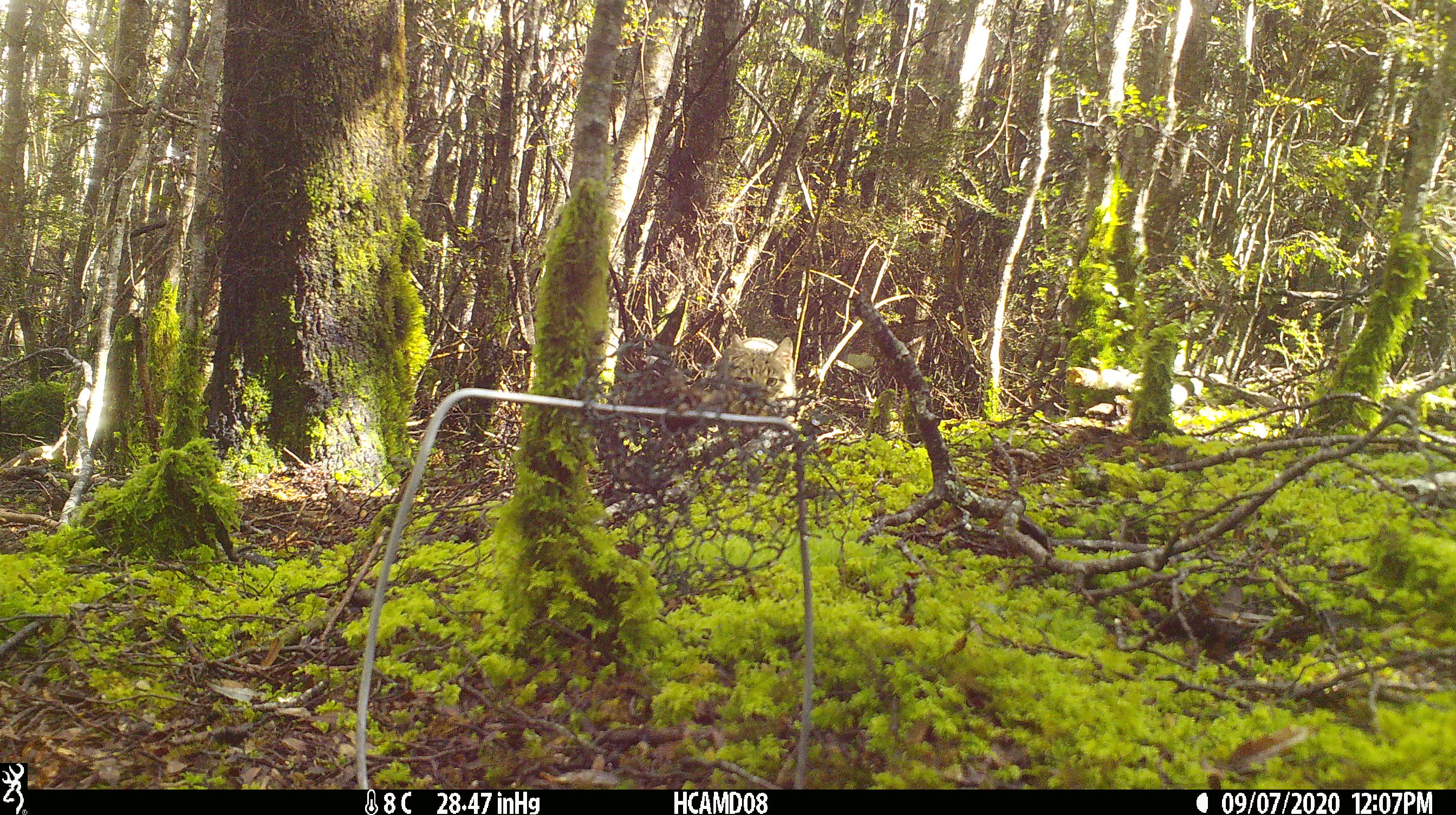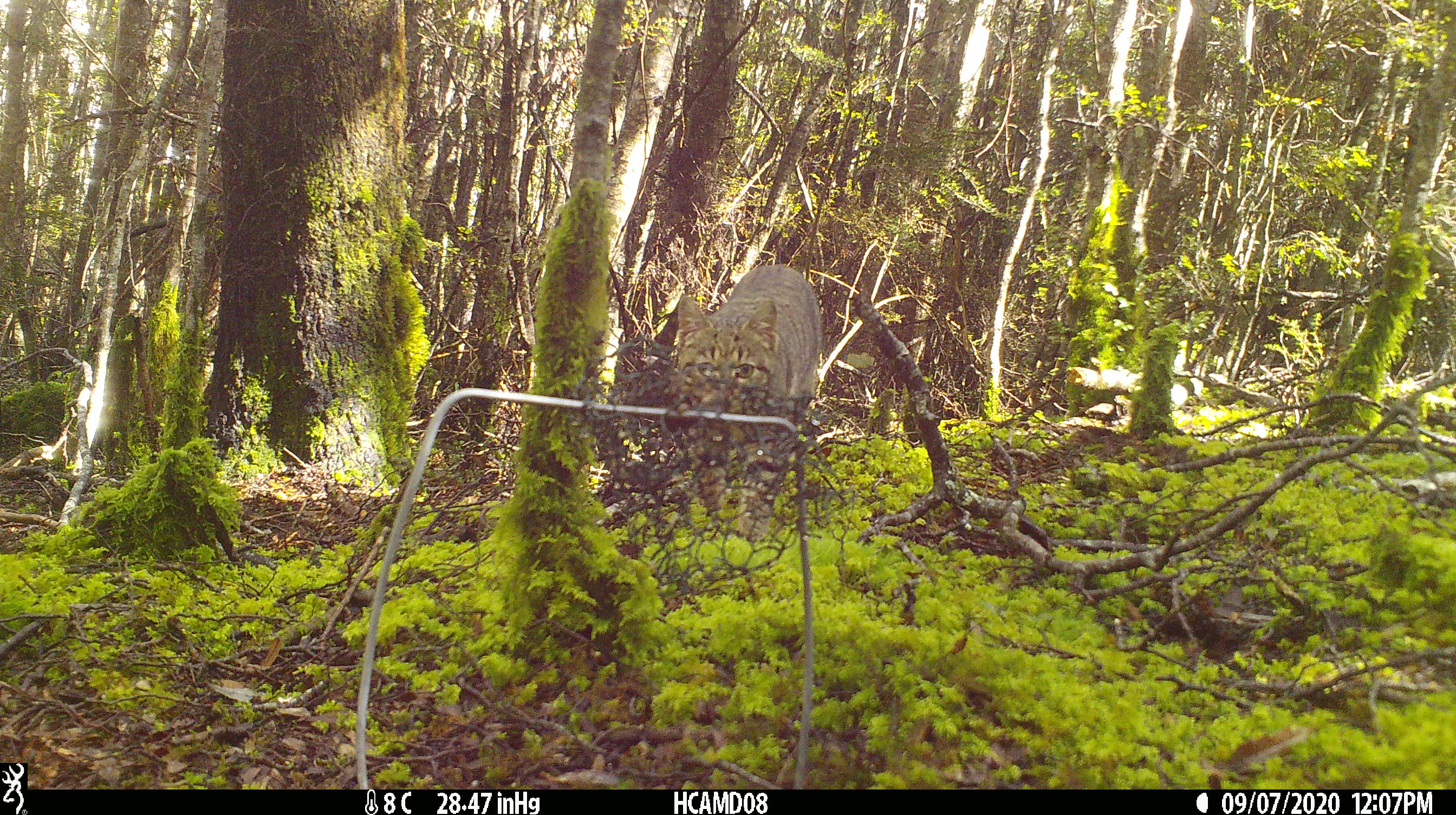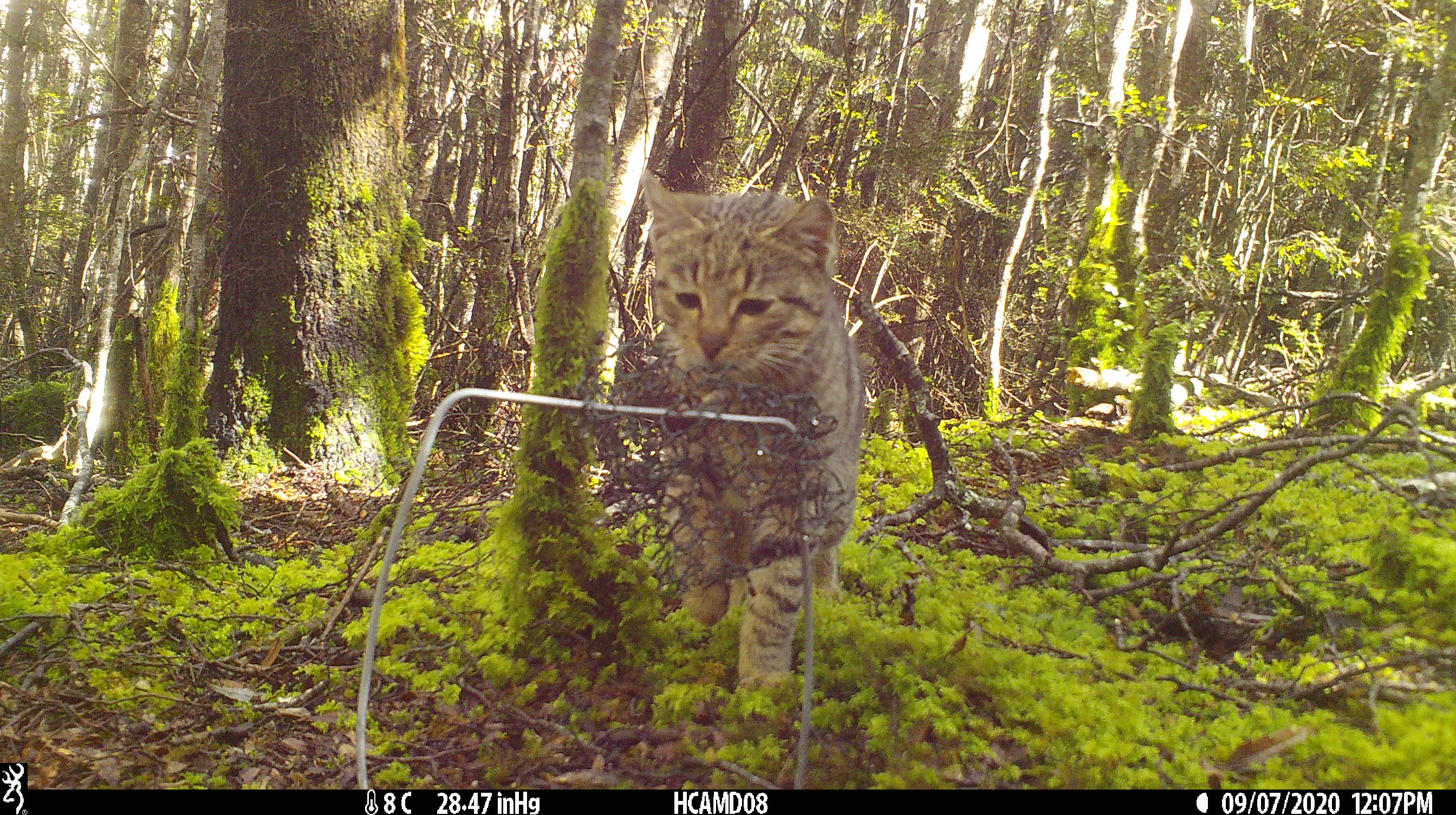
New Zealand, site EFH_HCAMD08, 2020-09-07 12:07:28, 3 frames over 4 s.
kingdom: Animalia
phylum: Chordata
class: Mammalia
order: Carnivora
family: Felidae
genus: Felis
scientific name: Felis catus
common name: domestic cat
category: cat